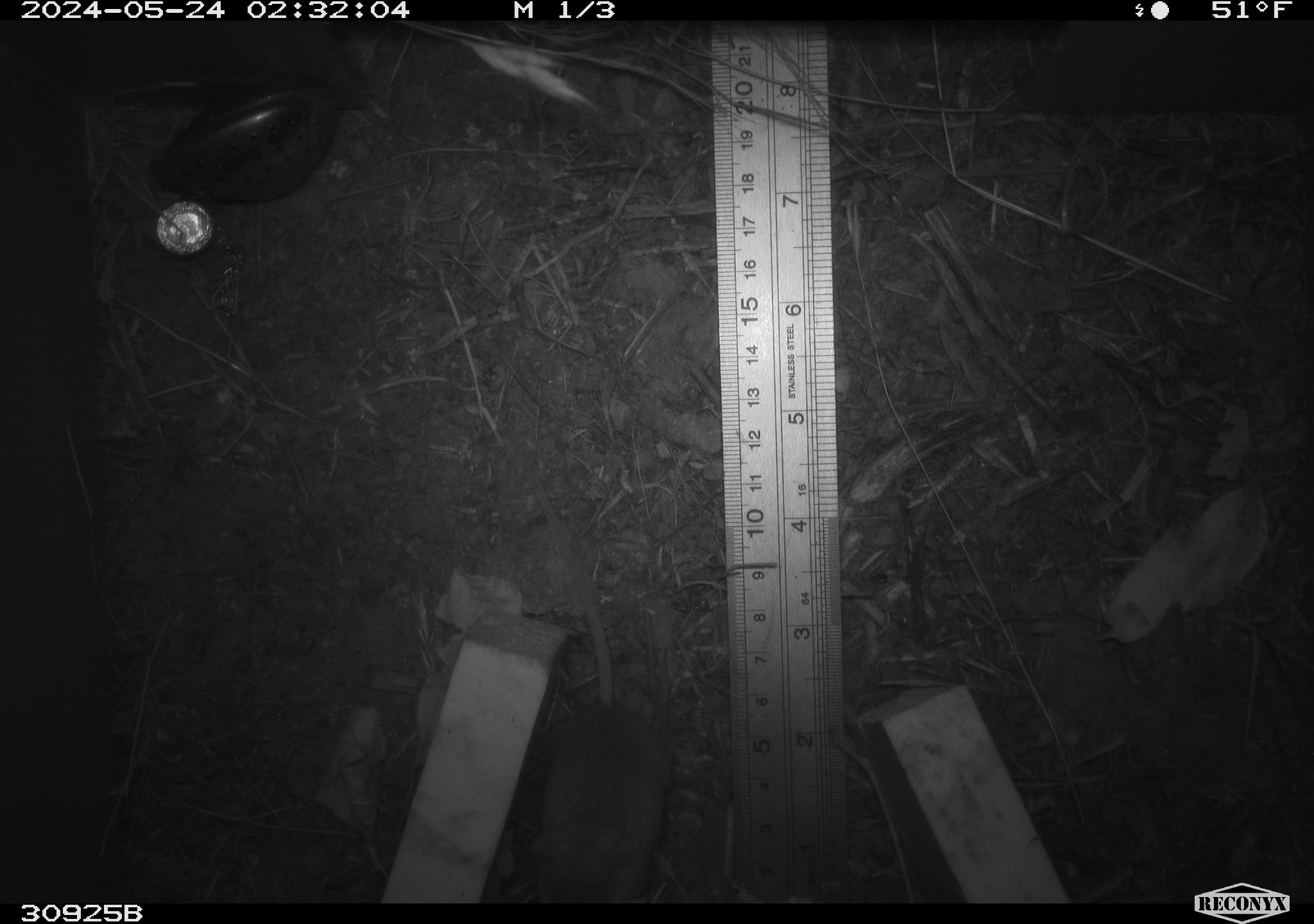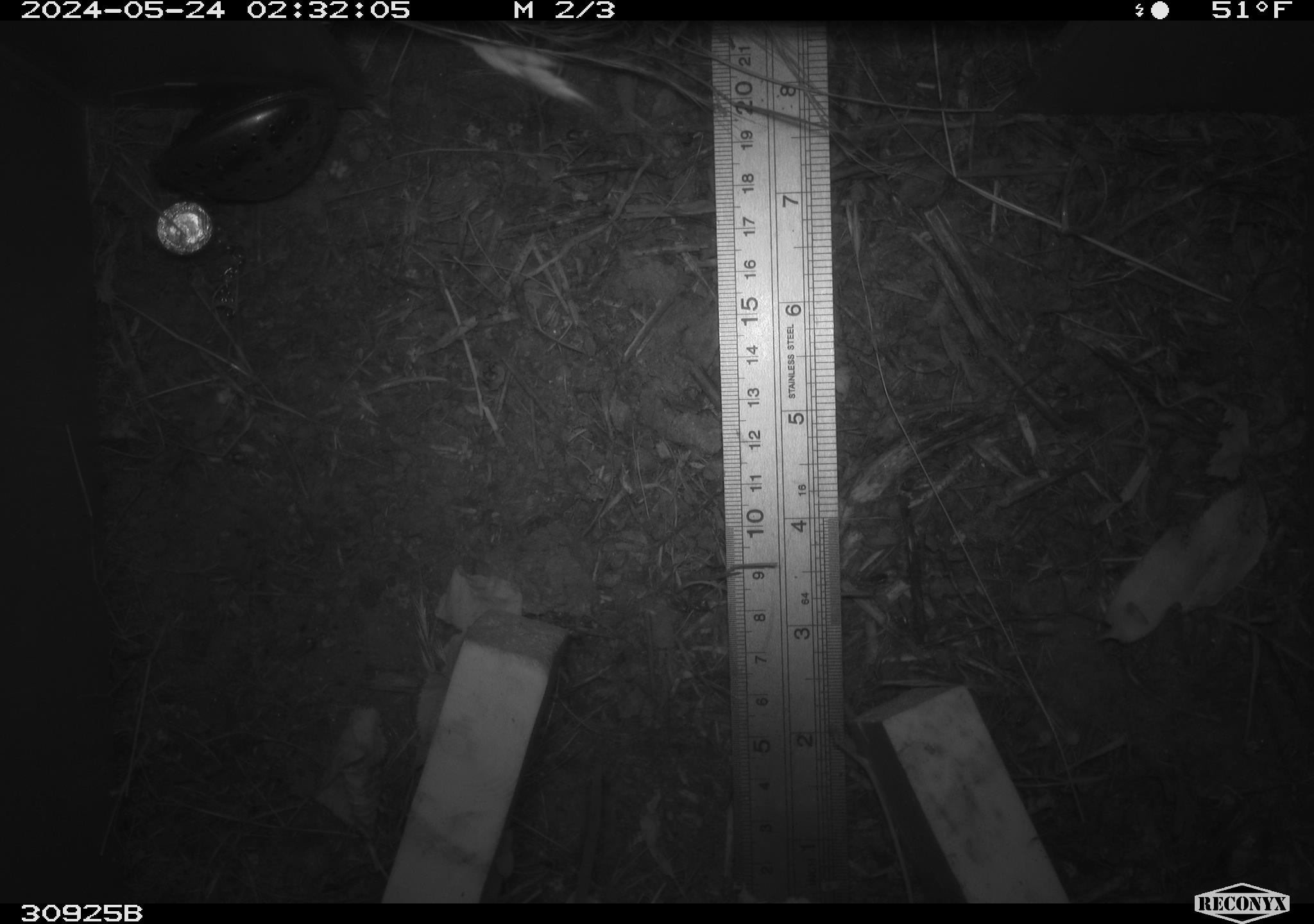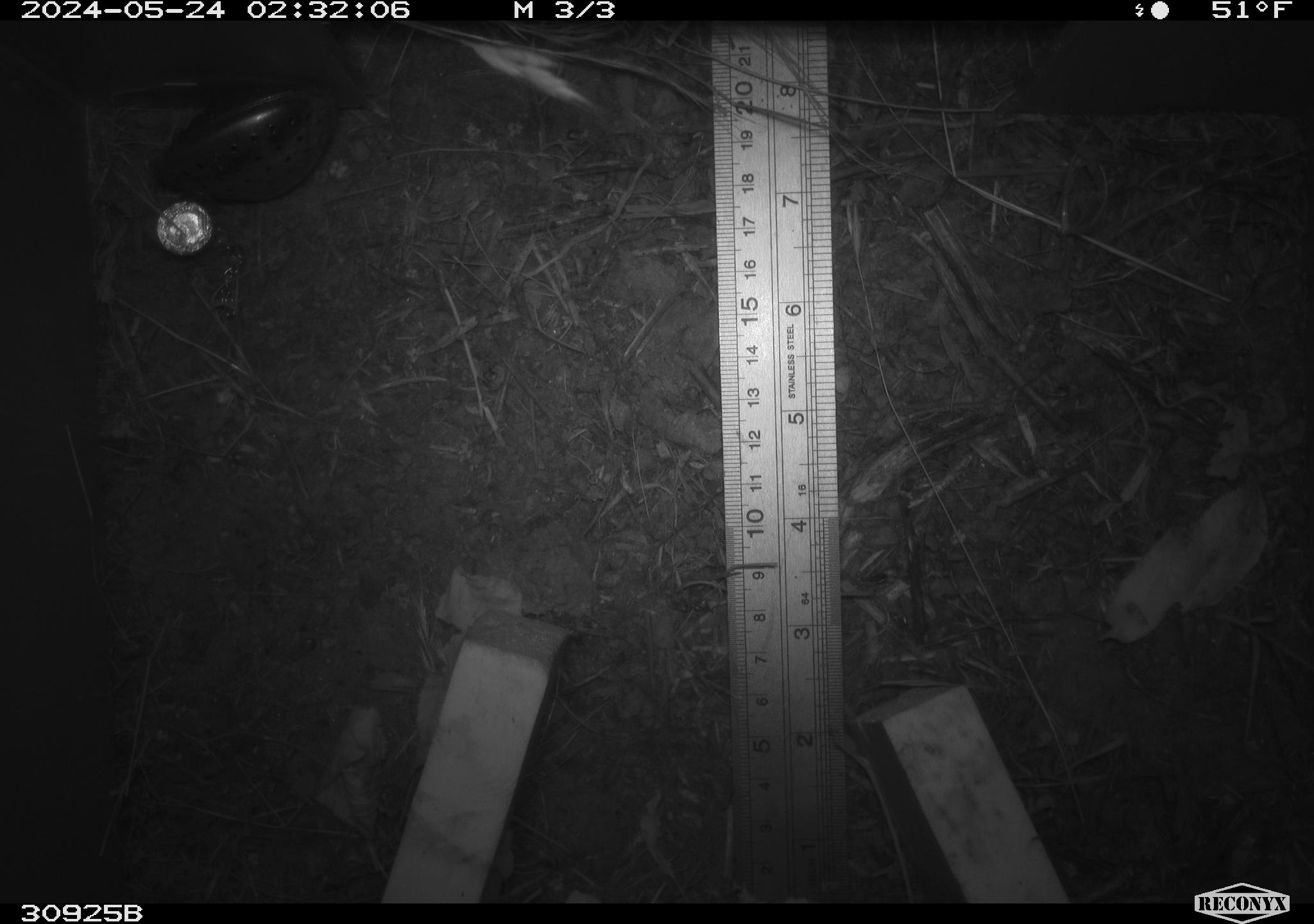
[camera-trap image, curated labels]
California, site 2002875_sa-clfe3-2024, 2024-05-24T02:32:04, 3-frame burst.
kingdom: Animalia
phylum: Chordata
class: Mammalia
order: Rodentia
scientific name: Rodentia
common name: mouse species